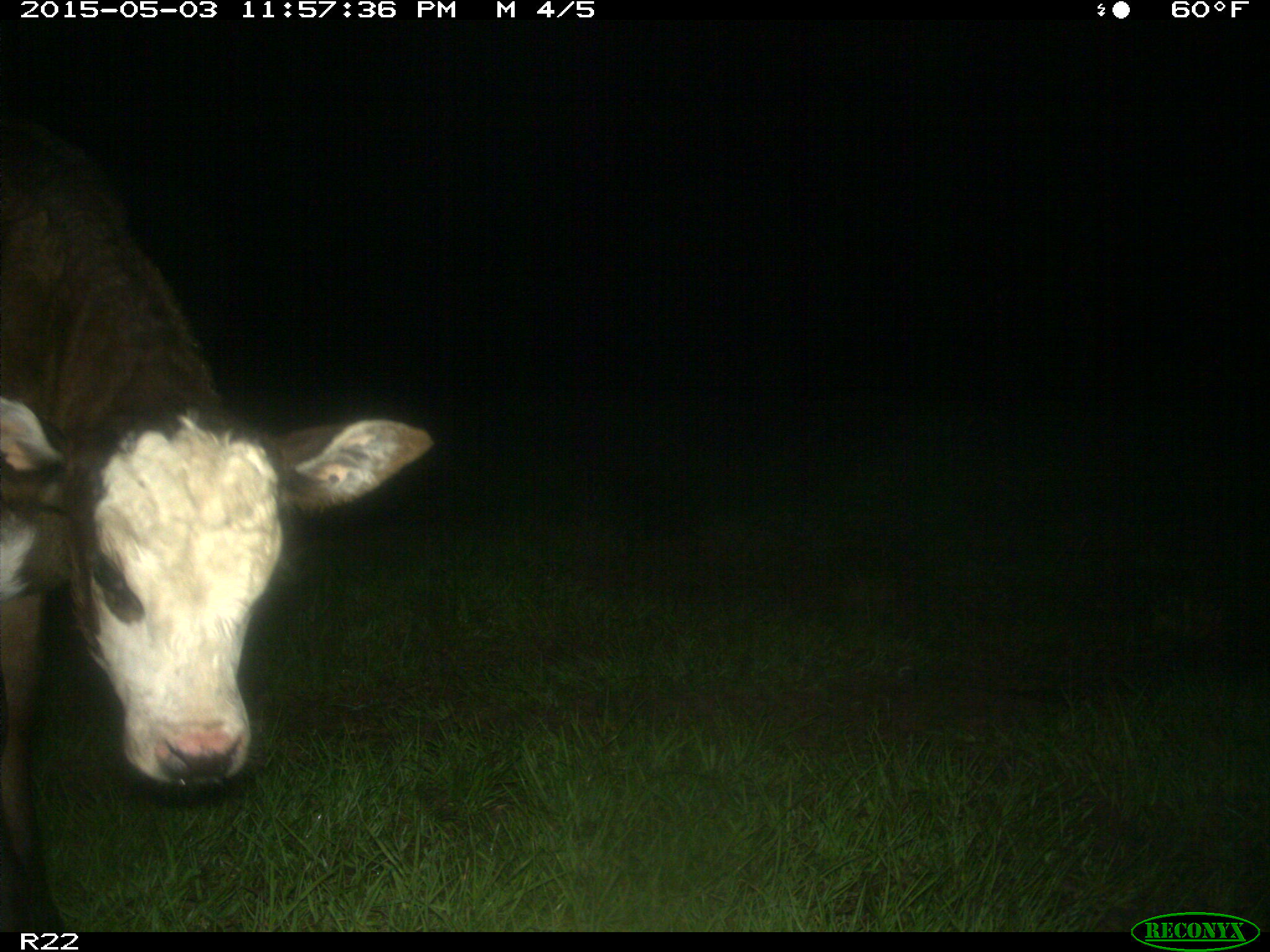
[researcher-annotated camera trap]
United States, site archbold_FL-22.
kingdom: Animalia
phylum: Chordata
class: Mammalia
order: Artiodactyla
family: Bovidae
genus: Bos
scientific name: Bos taurus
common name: domestic cow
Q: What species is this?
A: Bos taurus (domestic cow).